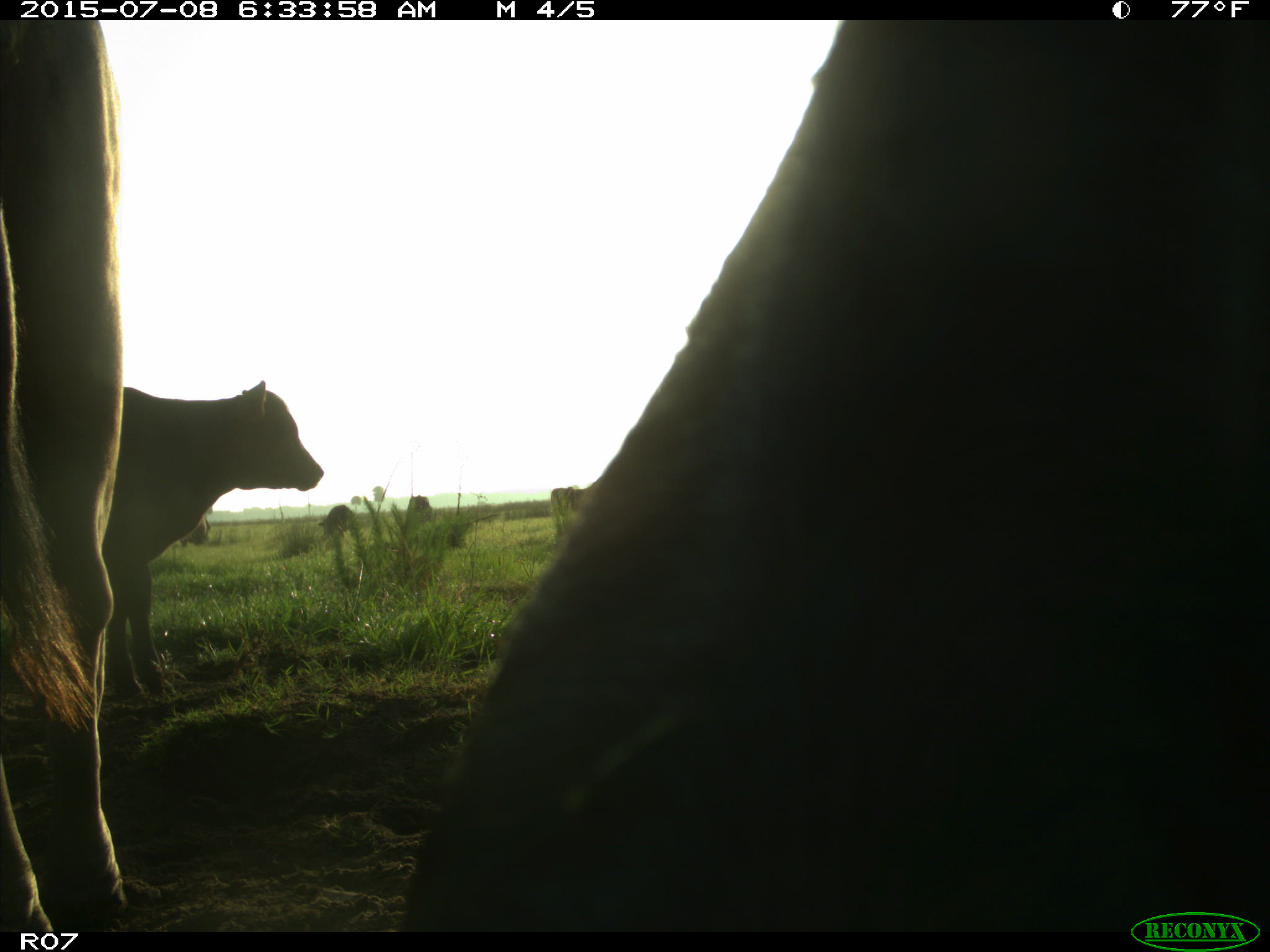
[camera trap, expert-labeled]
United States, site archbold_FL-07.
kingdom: Animalia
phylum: Chordata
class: Mammalia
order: Artiodactyla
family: Bovidae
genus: Bos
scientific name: Bos taurus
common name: domestic cow